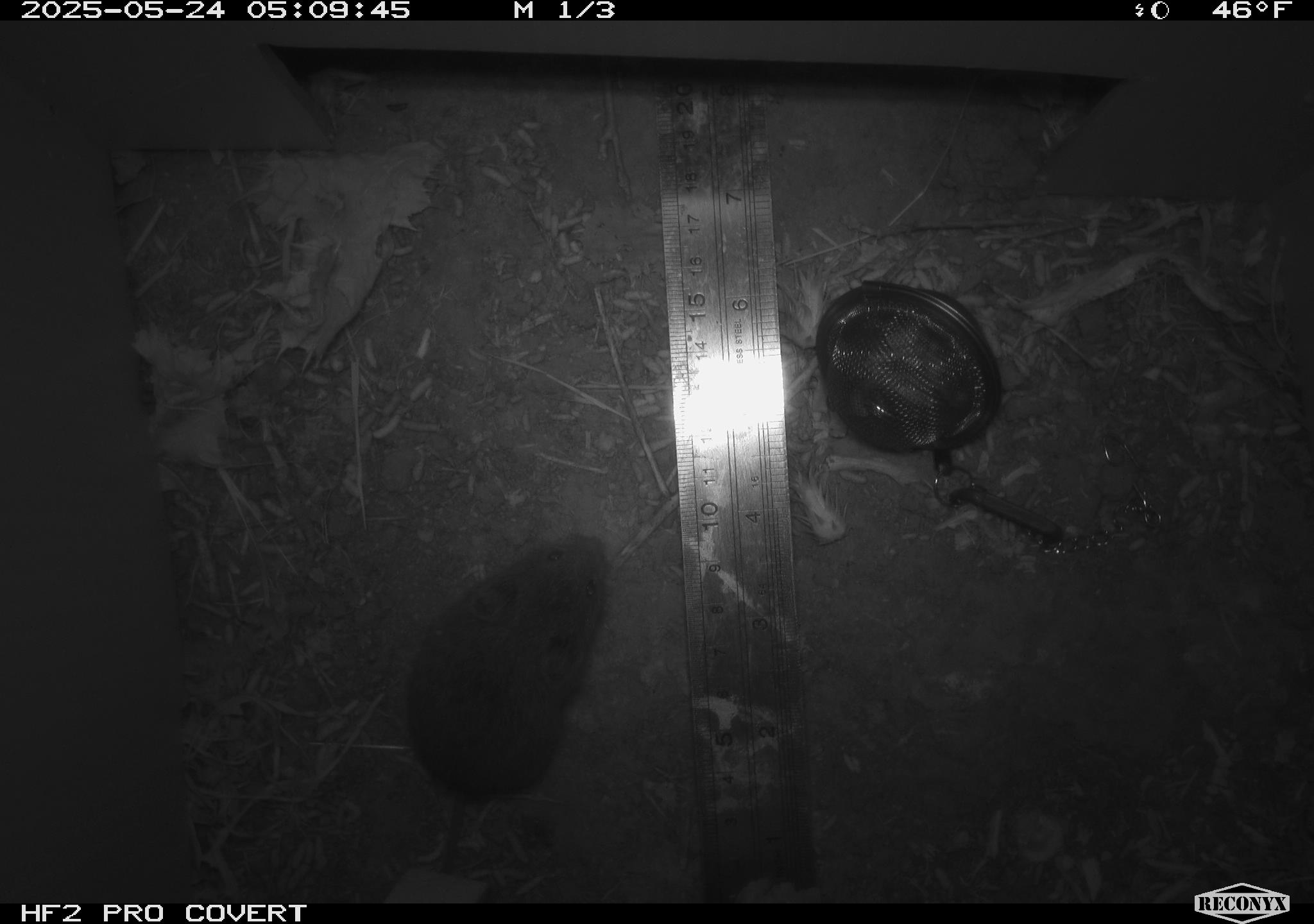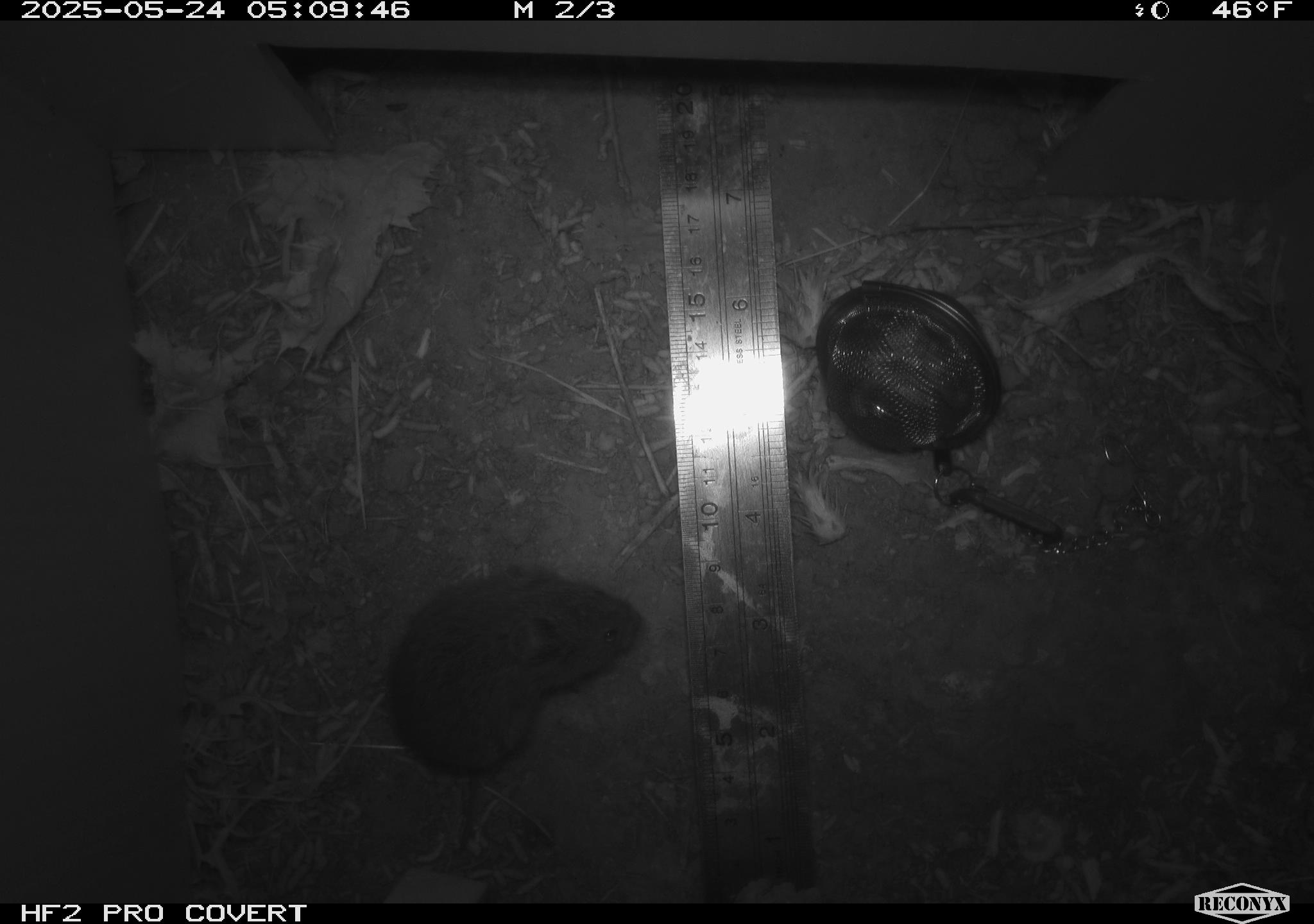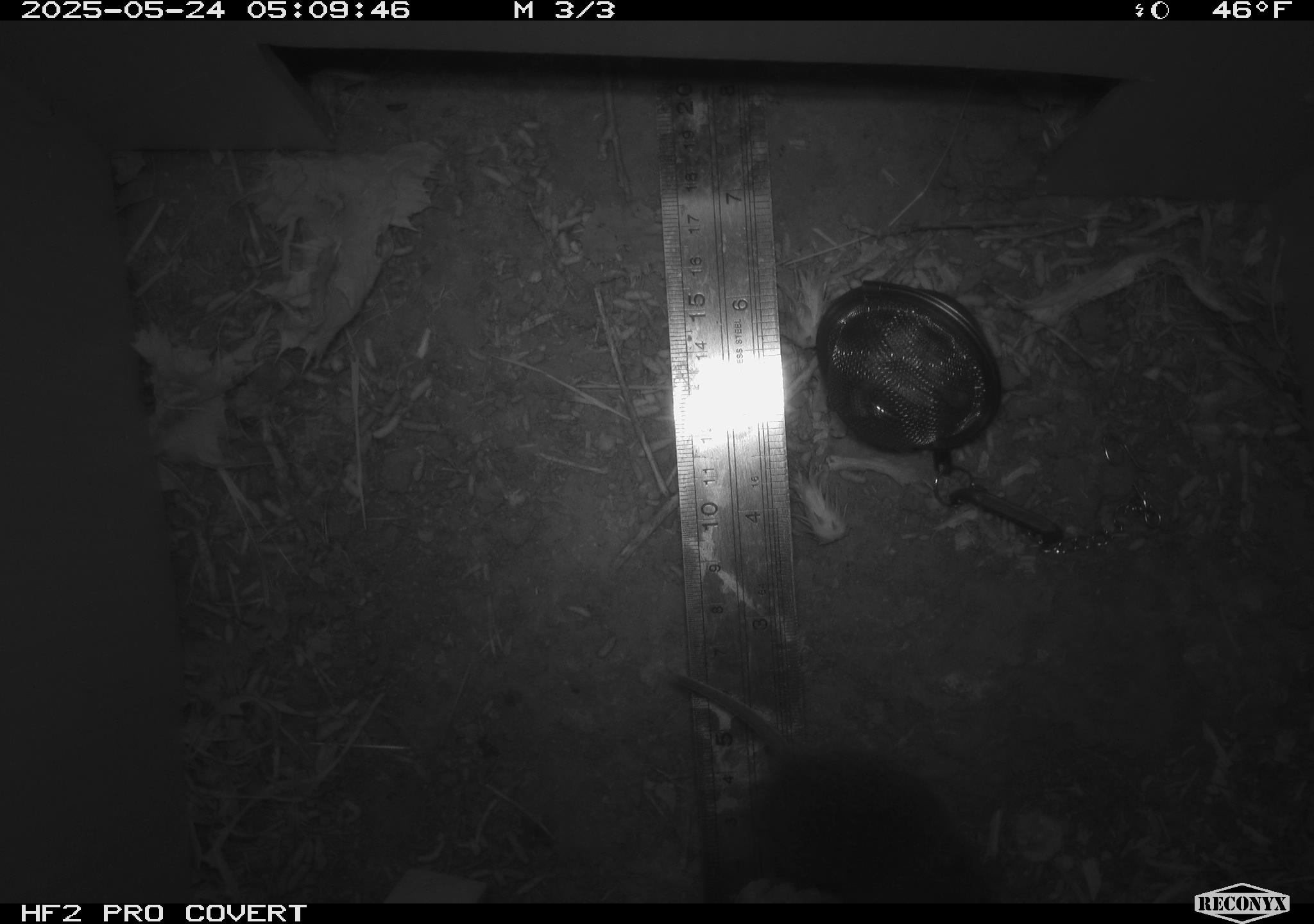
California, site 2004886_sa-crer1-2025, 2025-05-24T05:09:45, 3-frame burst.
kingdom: Animalia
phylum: Chordata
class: Mammalia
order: Rodentia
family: Cricetidae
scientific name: Arvicolinae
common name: voles, lemmings, and muskrats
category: arvicolinae subfamily